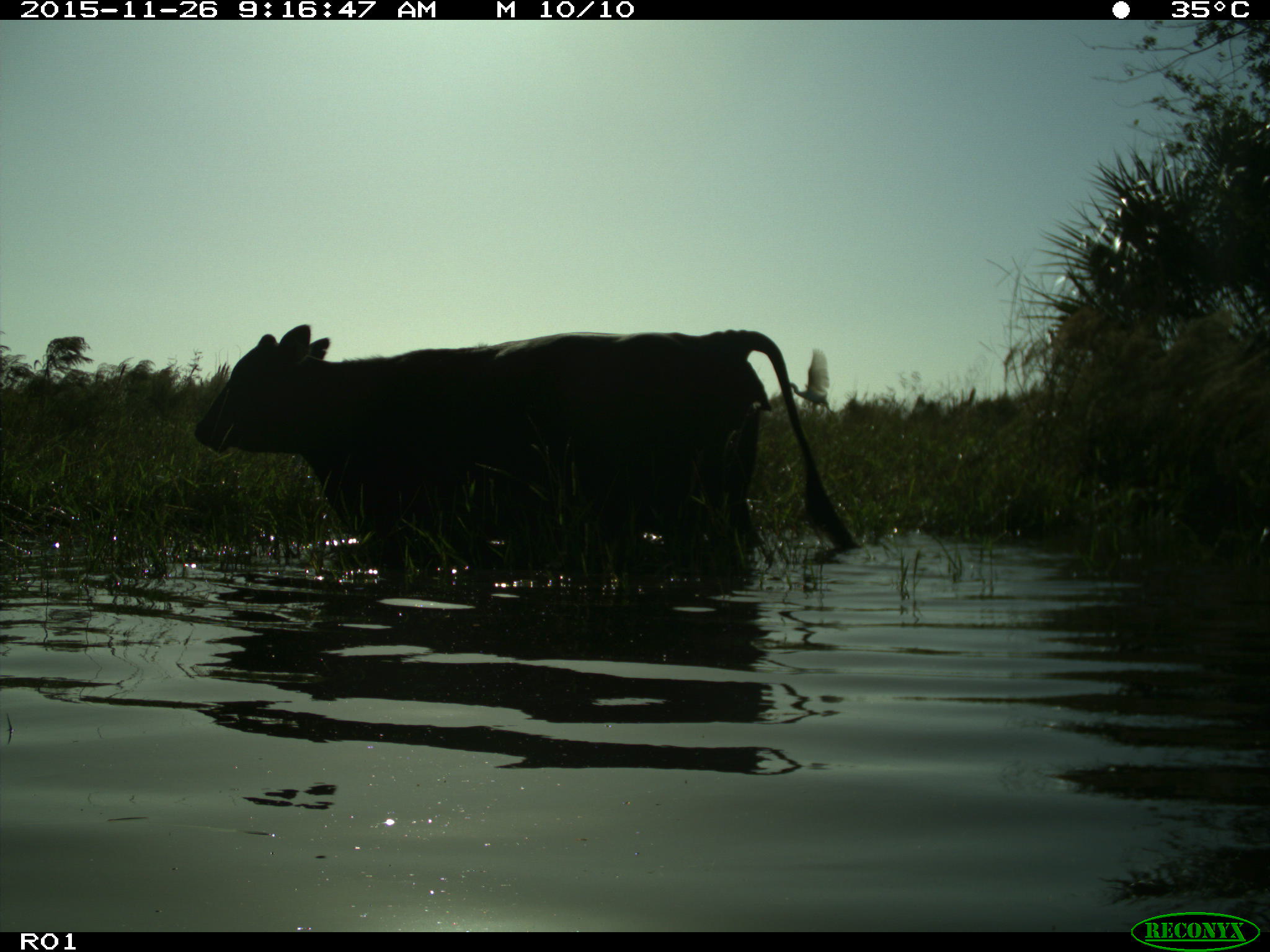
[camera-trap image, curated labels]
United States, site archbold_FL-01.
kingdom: Animalia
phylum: Chordata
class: Mammalia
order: Artiodactyla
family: Bovidae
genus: Bos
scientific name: Bos taurus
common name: domestic cow